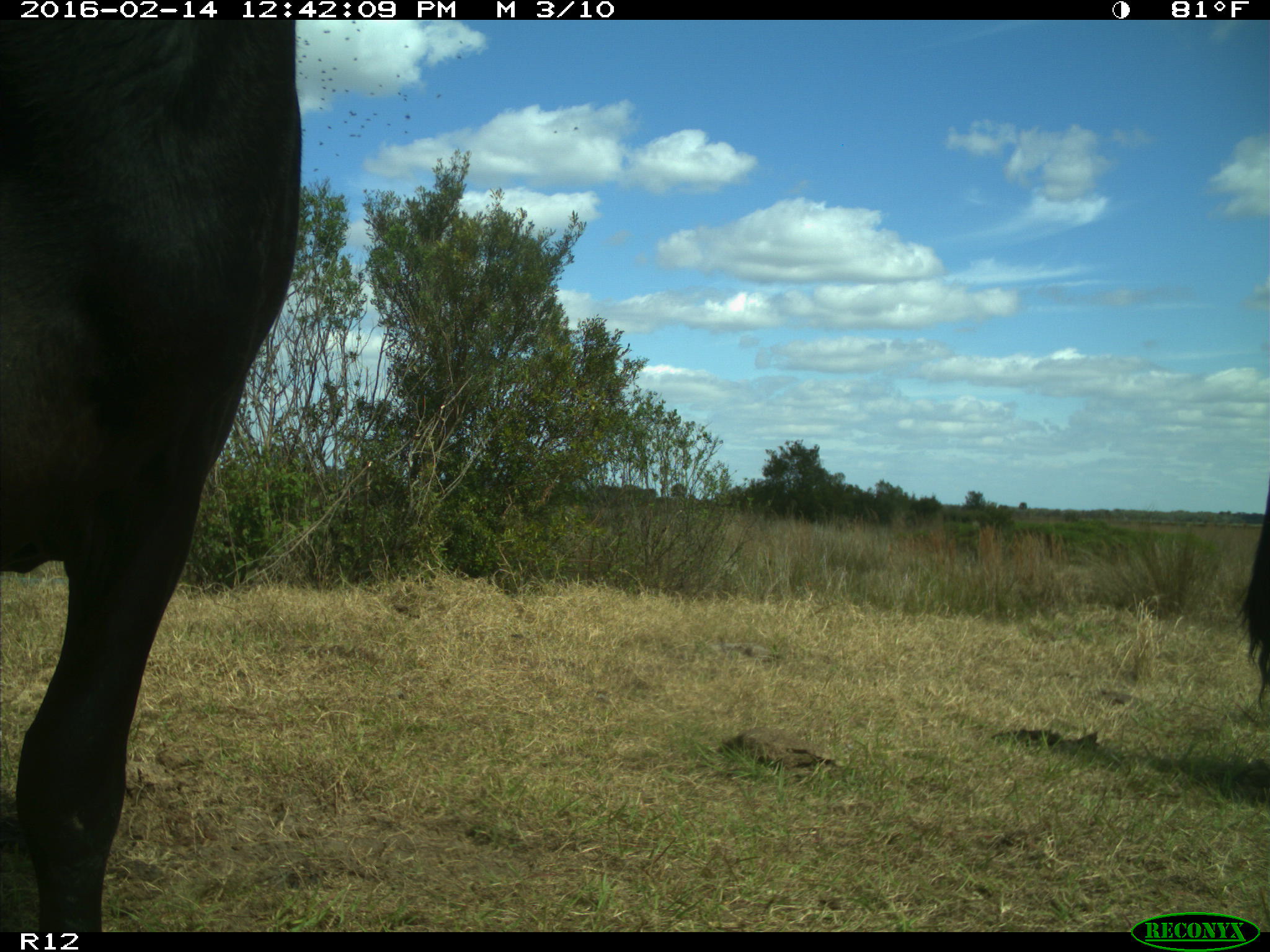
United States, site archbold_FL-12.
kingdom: Animalia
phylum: Chordata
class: Mammalia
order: Artiodactyla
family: Bovidae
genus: Bos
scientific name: Bos taurus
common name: domestic cow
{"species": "Bos taurus (domestic cow)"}